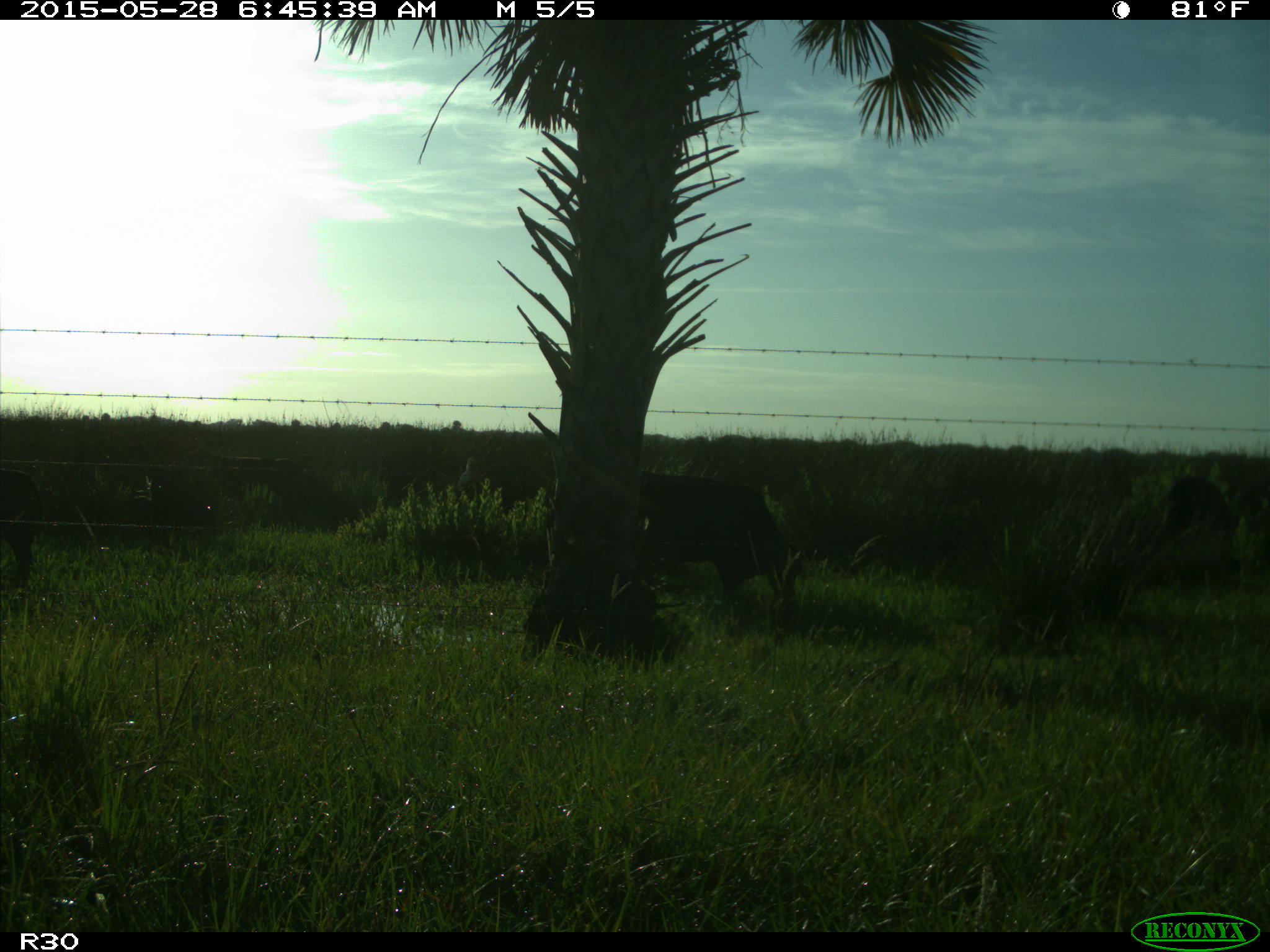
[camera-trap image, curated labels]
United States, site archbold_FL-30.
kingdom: Animalia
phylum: Chordata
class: Mammalia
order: Artiodactyla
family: Bovidae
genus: Bos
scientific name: Bos taurus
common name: domestic cow